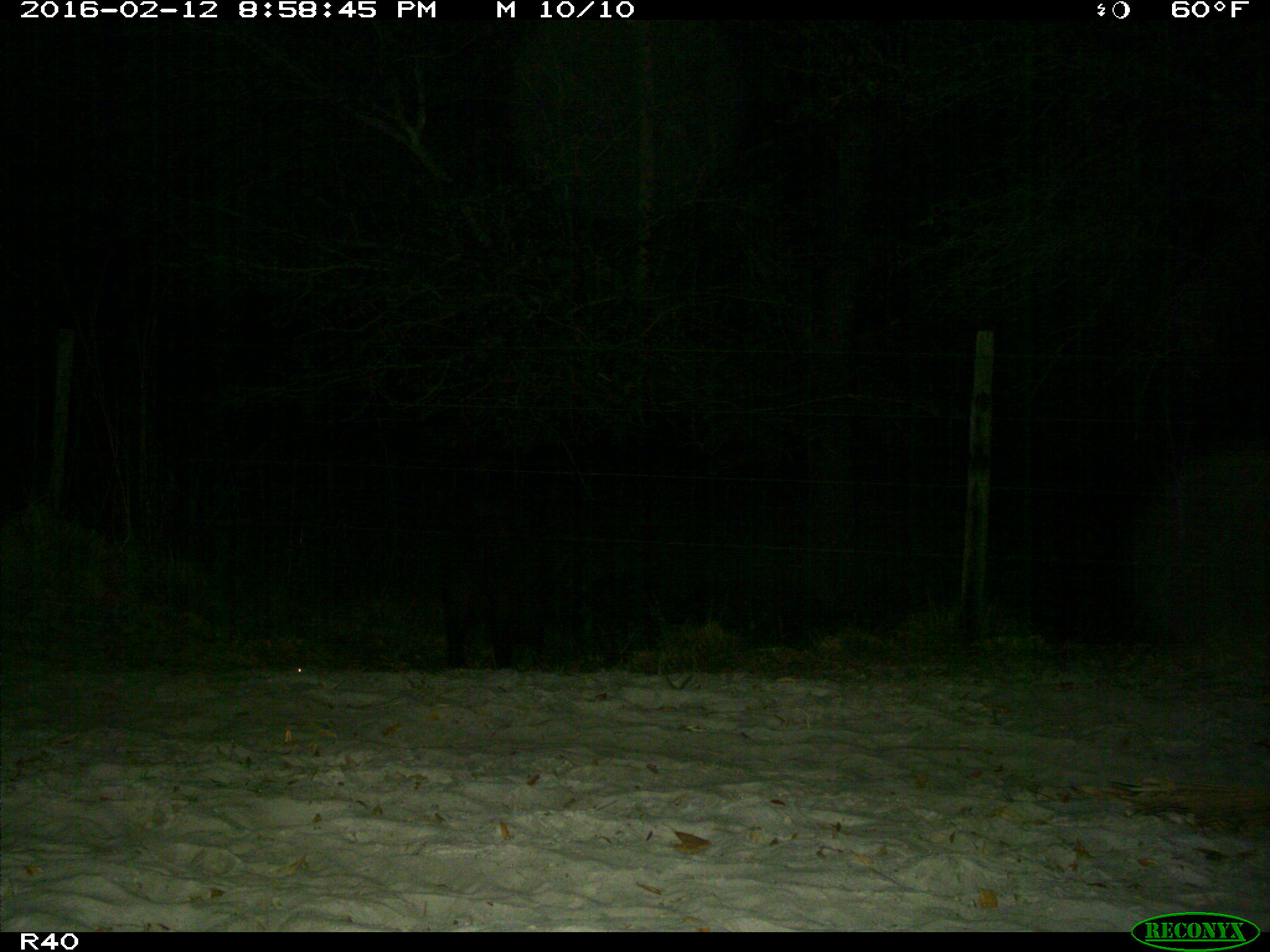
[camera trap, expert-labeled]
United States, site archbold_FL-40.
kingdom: Animalia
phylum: Chordata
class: Mammalia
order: Artiodactyla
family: Suidae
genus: Sus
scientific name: Sus scrofa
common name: wild boar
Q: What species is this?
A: Sus scrofa (wild boar).